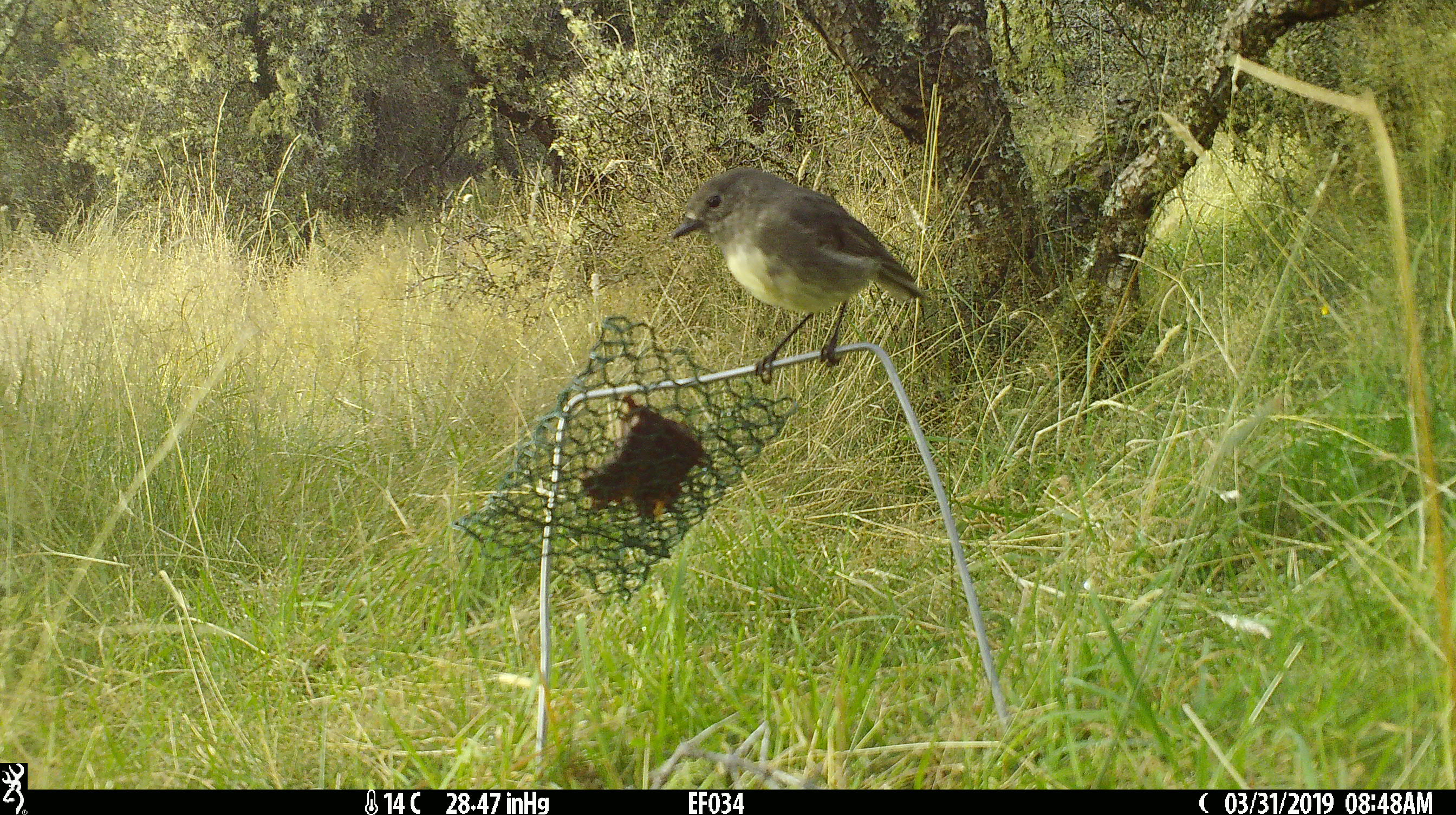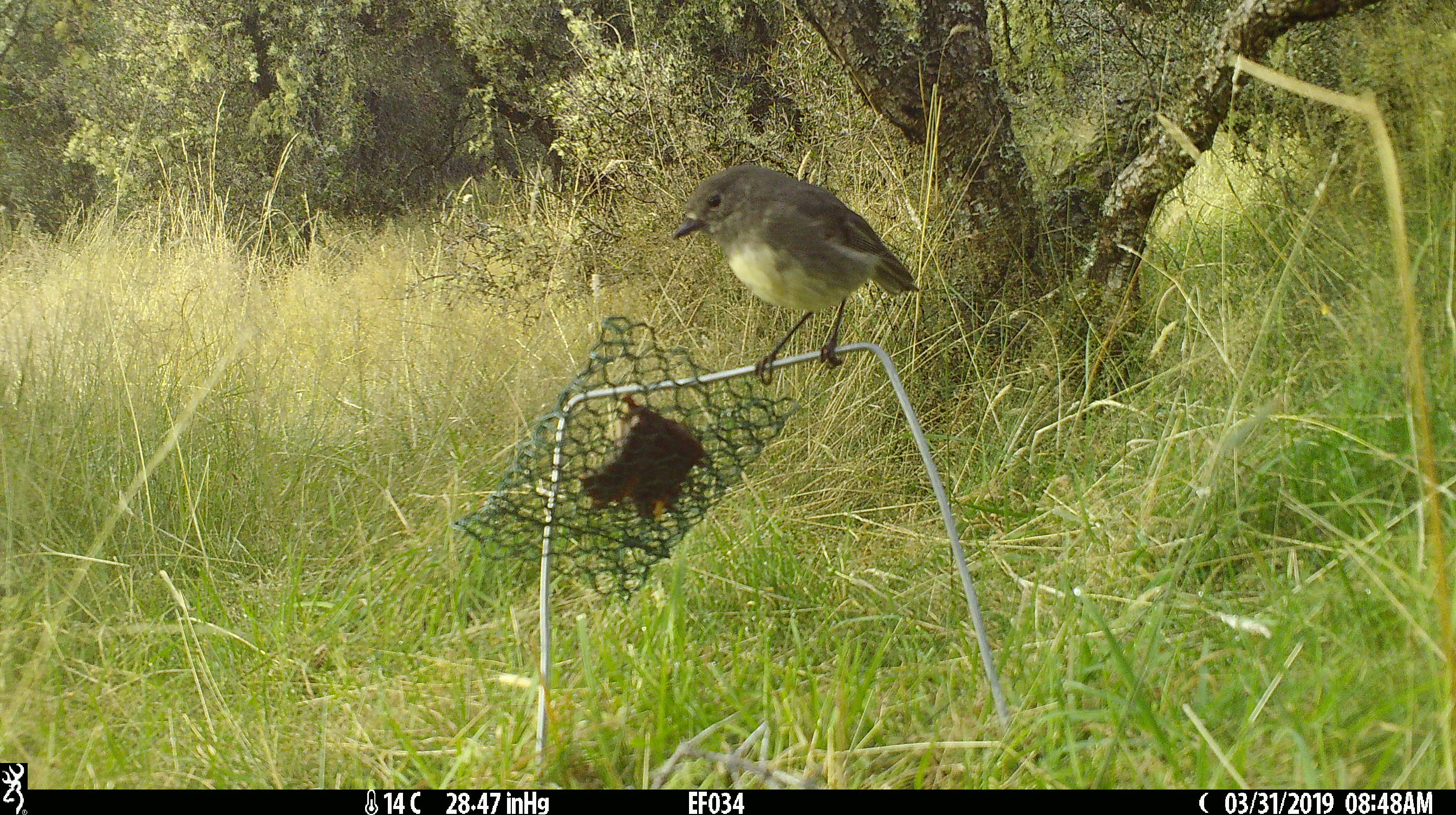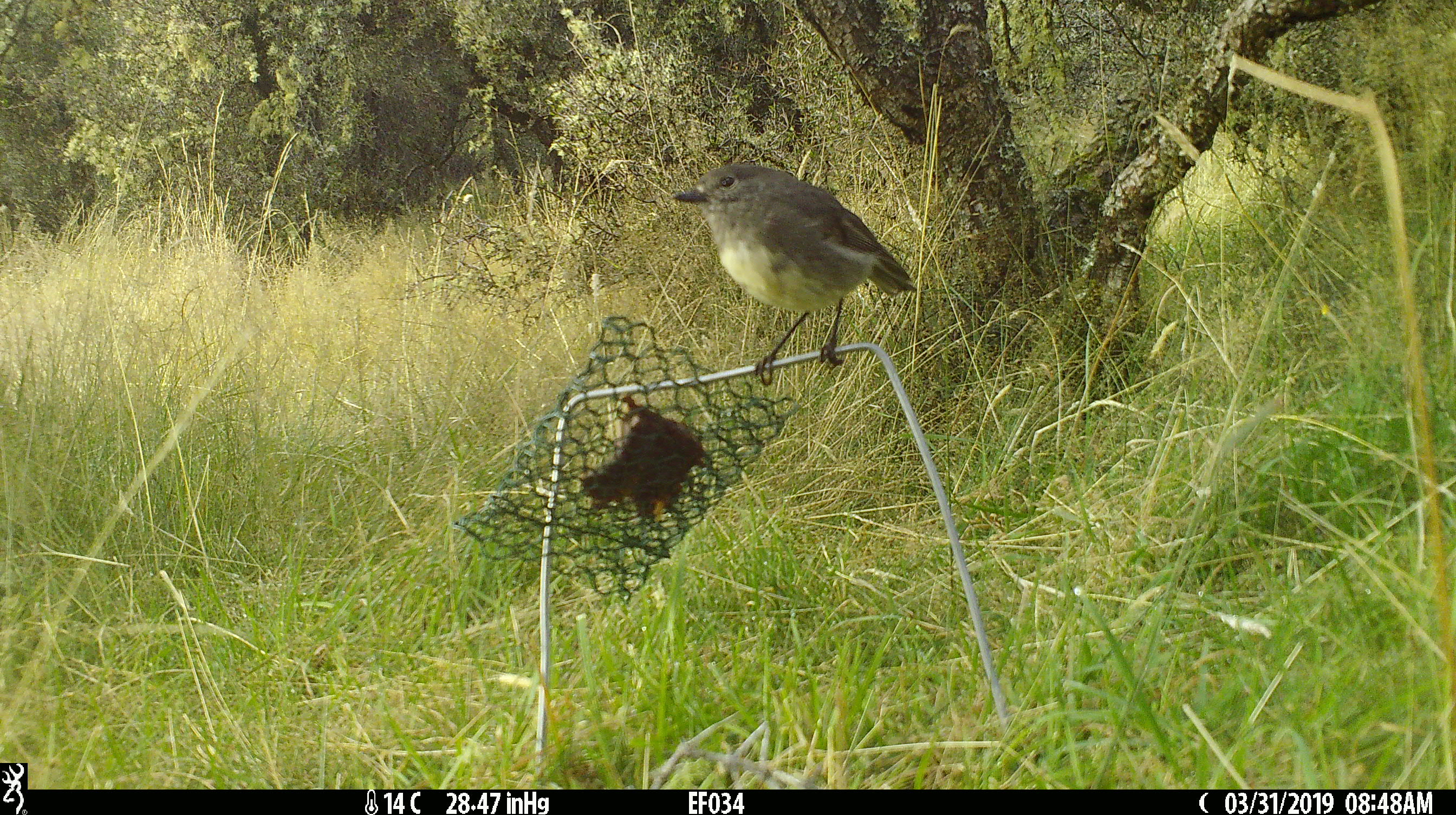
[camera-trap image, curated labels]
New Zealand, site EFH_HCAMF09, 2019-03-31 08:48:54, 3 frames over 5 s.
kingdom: Animalia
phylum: Chordata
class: Aves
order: Passeriformes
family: Petroicidae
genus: Petroica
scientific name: Petroica australis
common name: new zealand robin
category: robin